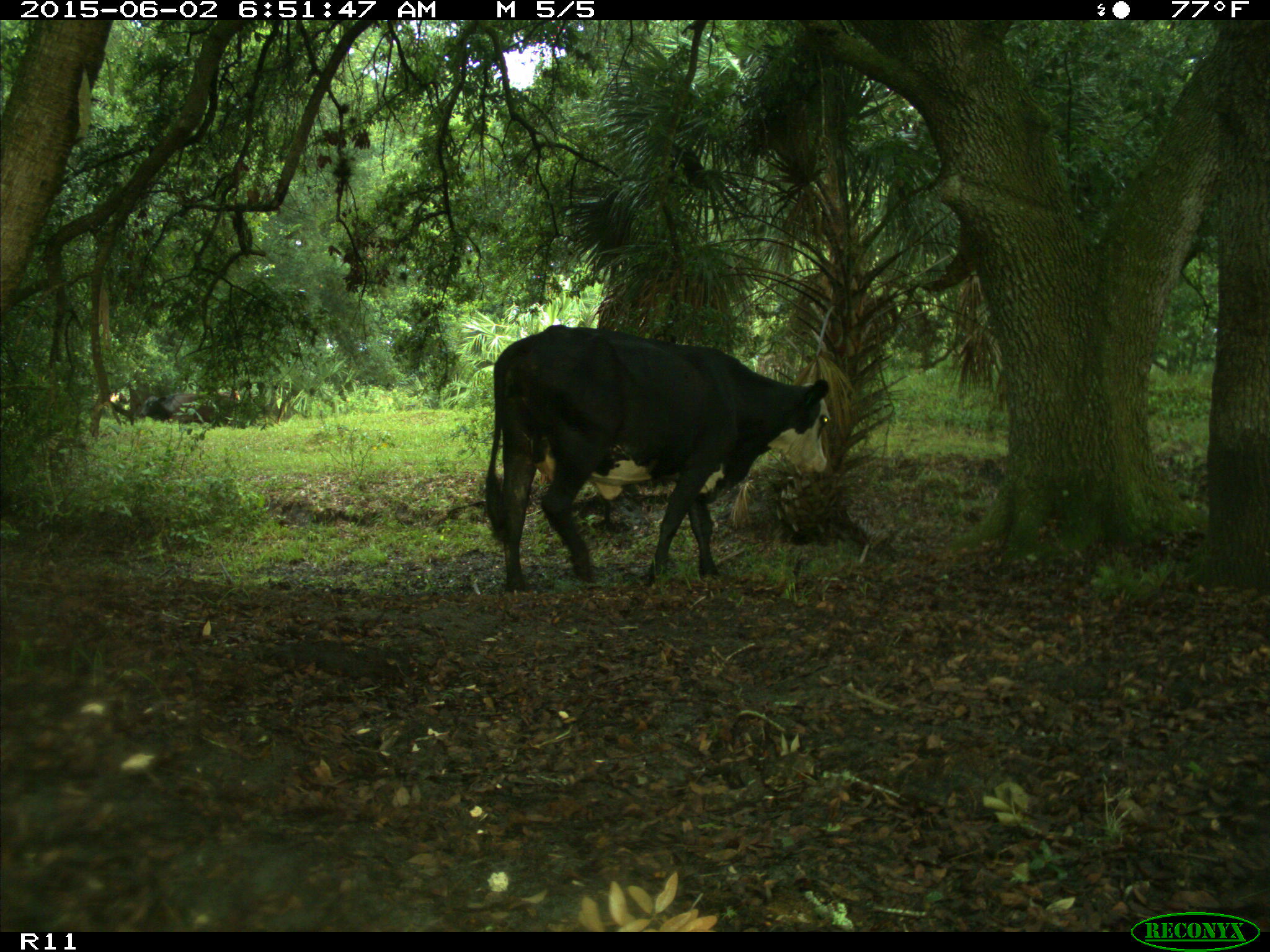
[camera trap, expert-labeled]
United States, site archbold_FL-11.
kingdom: Animalia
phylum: Chordata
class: Mammalia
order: Artiodactyla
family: Bovidae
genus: Bos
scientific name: Bos taurus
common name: domestic cow